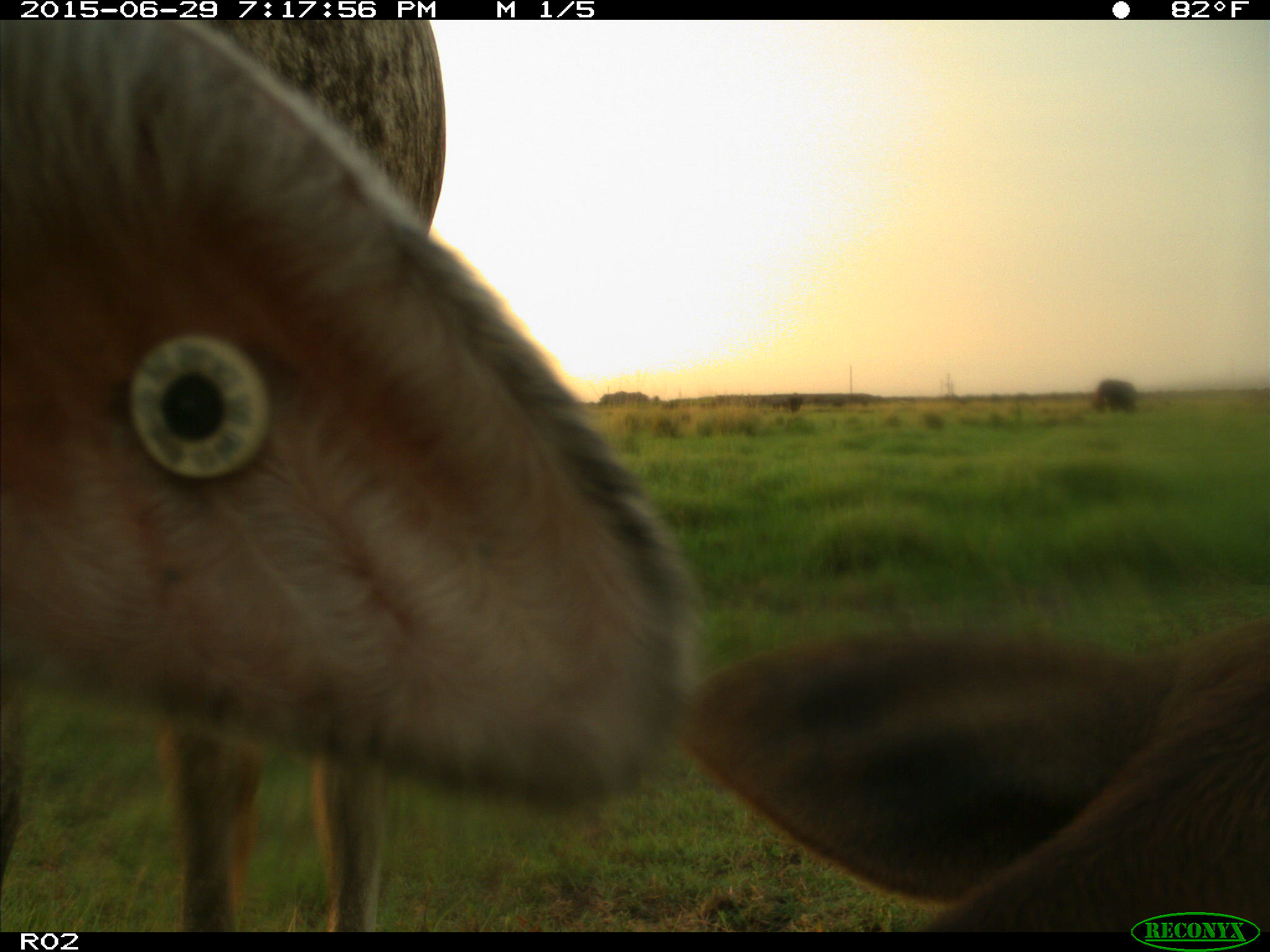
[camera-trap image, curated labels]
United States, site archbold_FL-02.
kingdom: Animalia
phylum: Chordata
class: Mammalia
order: Artiodactyla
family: Bovidae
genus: Bos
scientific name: Bos taurus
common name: domestic cow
Bos taurus (domestic cow).